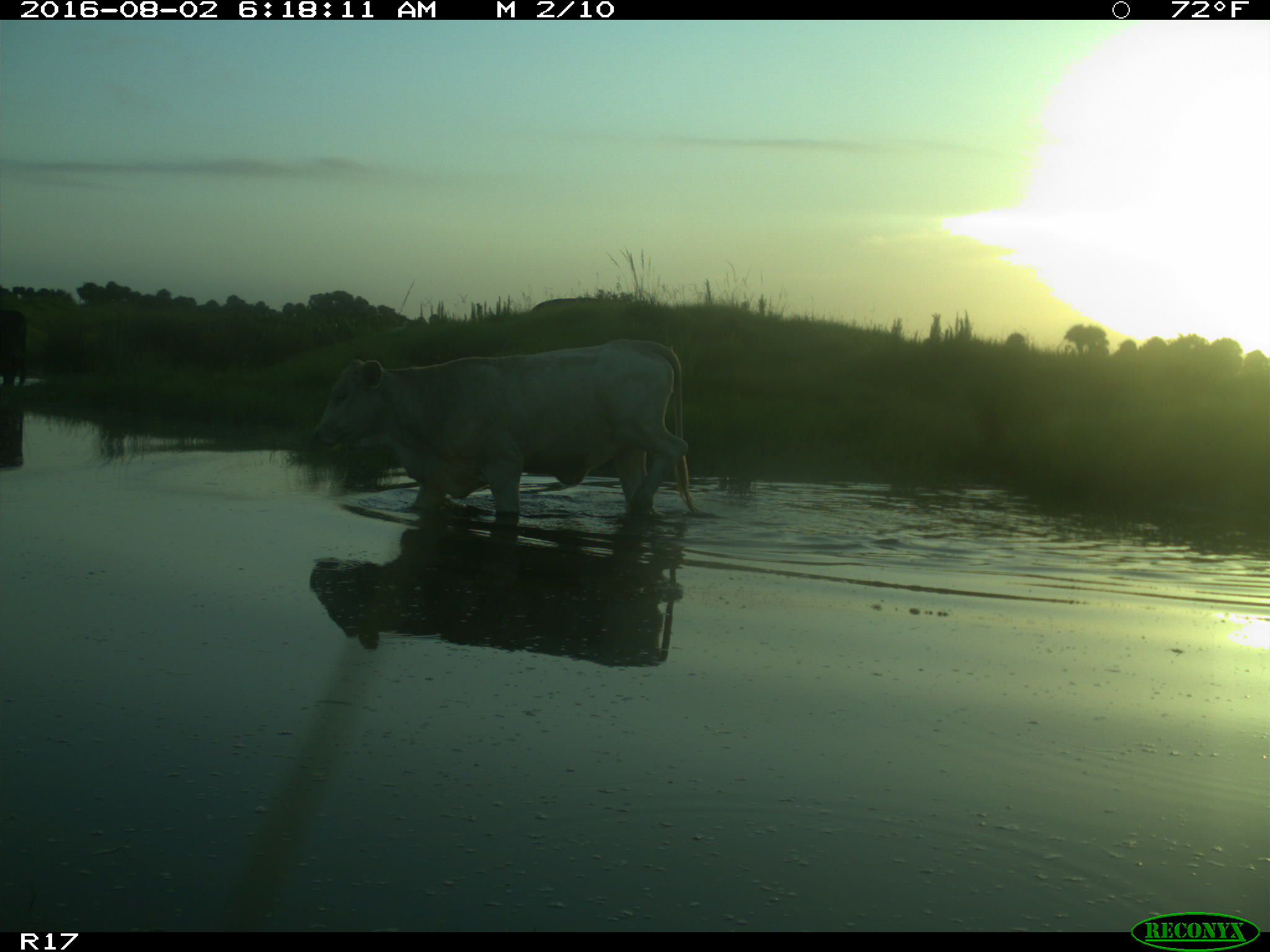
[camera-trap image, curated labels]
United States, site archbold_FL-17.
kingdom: Animalia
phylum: Chordata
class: Mammalia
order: Artiodactyla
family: Bovidae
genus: Bos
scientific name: Bos taurus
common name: domestic cow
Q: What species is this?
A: Bos taurus (domestic cow).